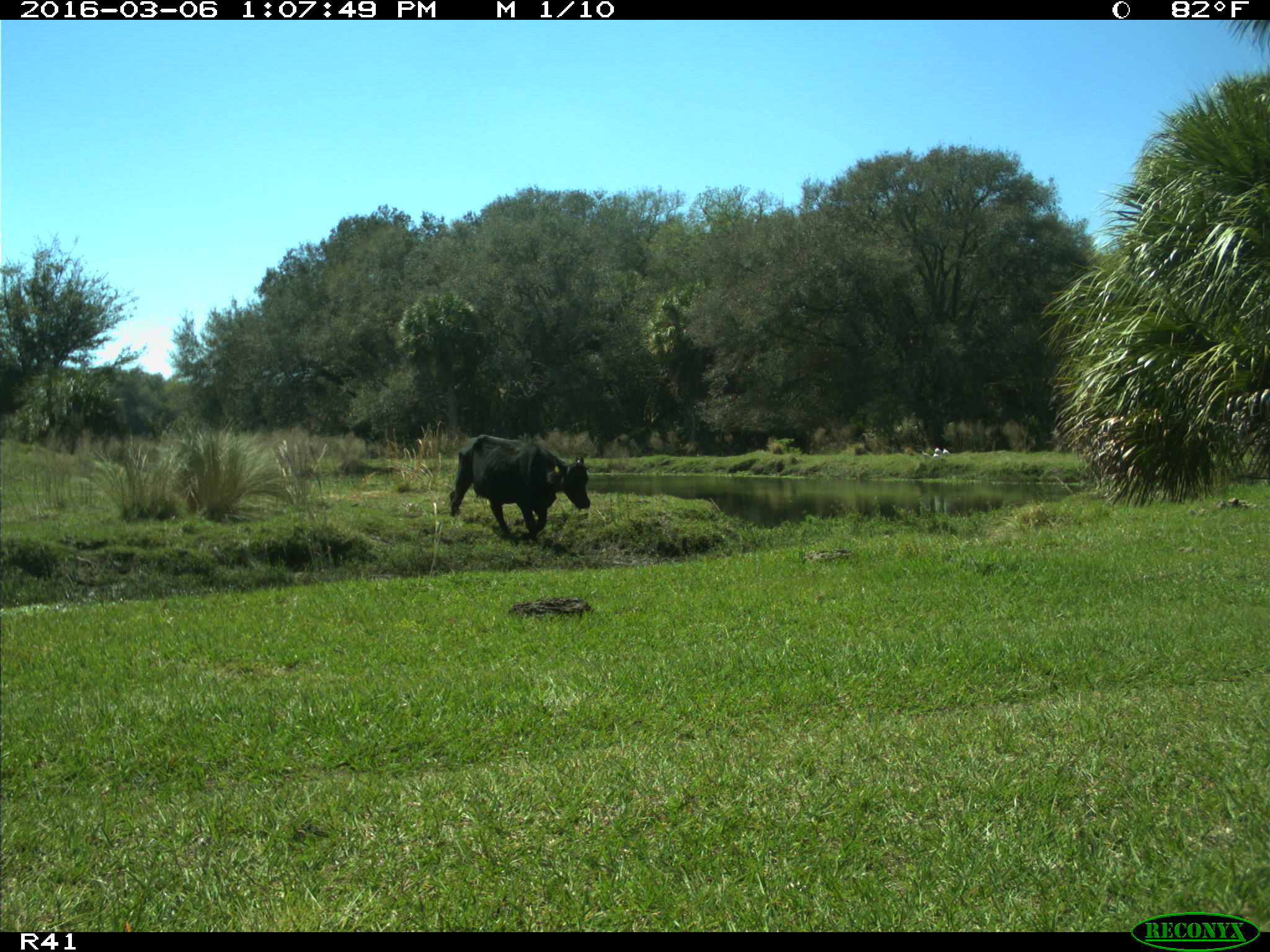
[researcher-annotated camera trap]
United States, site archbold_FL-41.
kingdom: Animalia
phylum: Chordata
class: Mammalia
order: Artiodactyla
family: Bovidae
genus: Bos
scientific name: Bos taurus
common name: domestic cow